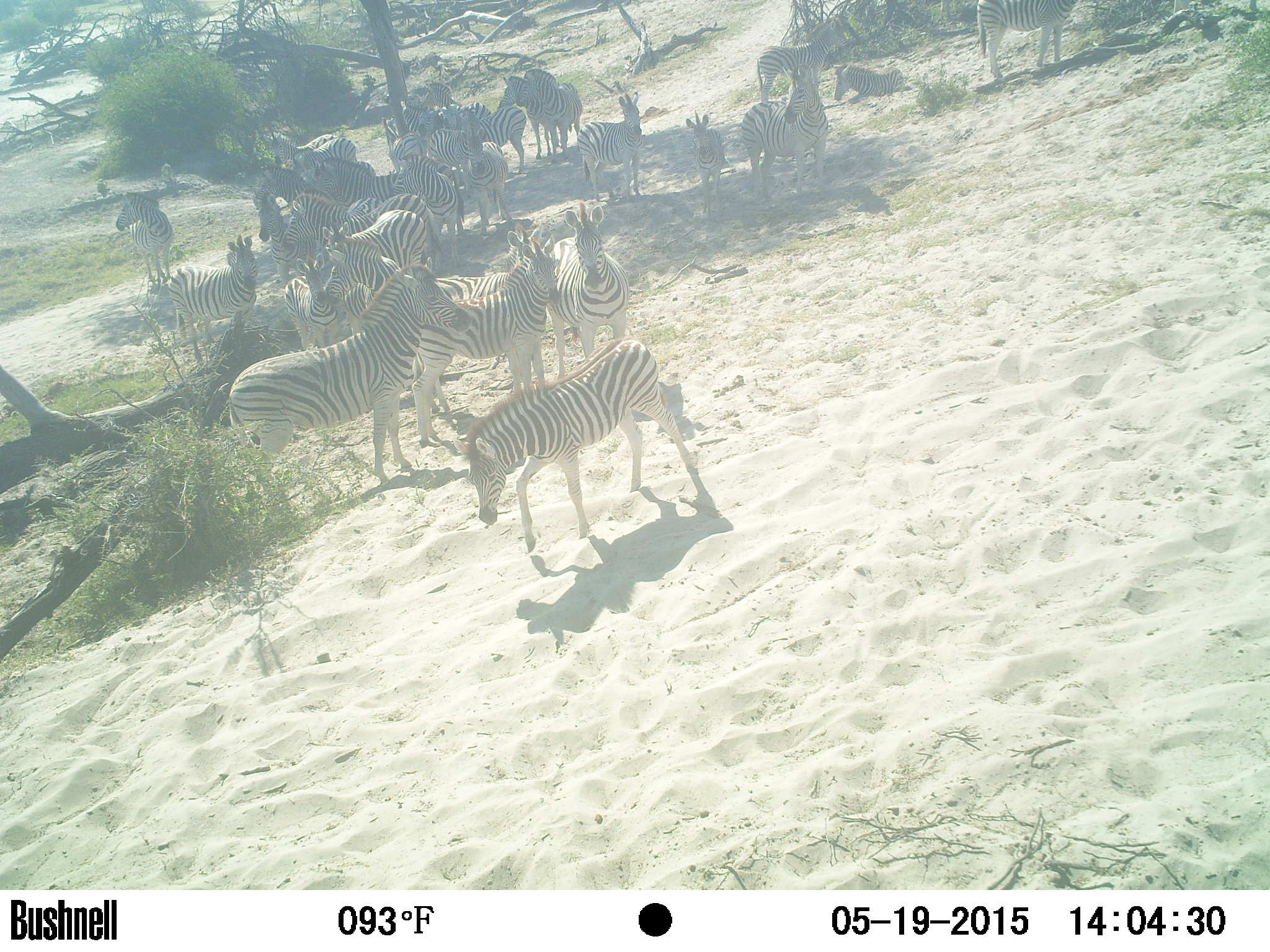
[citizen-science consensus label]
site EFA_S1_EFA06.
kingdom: Animalia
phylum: Chordata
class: Mammalia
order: Perissodactyla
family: Equidae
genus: Equus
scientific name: Equus quagga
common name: plains zebra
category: zebraplains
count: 11-50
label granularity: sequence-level